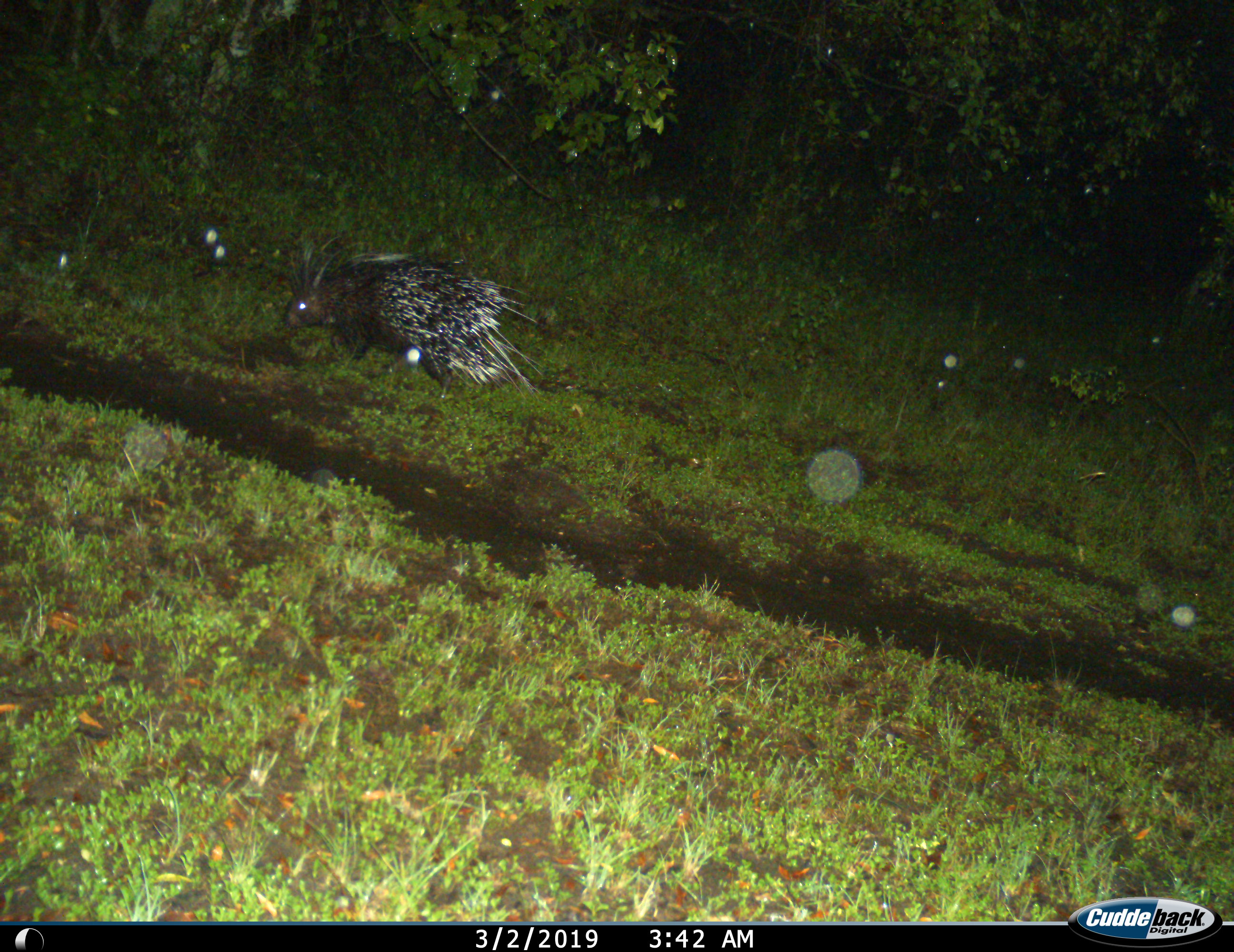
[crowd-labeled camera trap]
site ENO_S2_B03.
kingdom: Animalia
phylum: Chordata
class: Mammalia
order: Rodentia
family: Hystricidae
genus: Hystrix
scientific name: Hystrix cristata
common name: crested porcupine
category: porcupine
Porcupine (crested porcupine) (Hystrix cristata), count 1. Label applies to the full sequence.